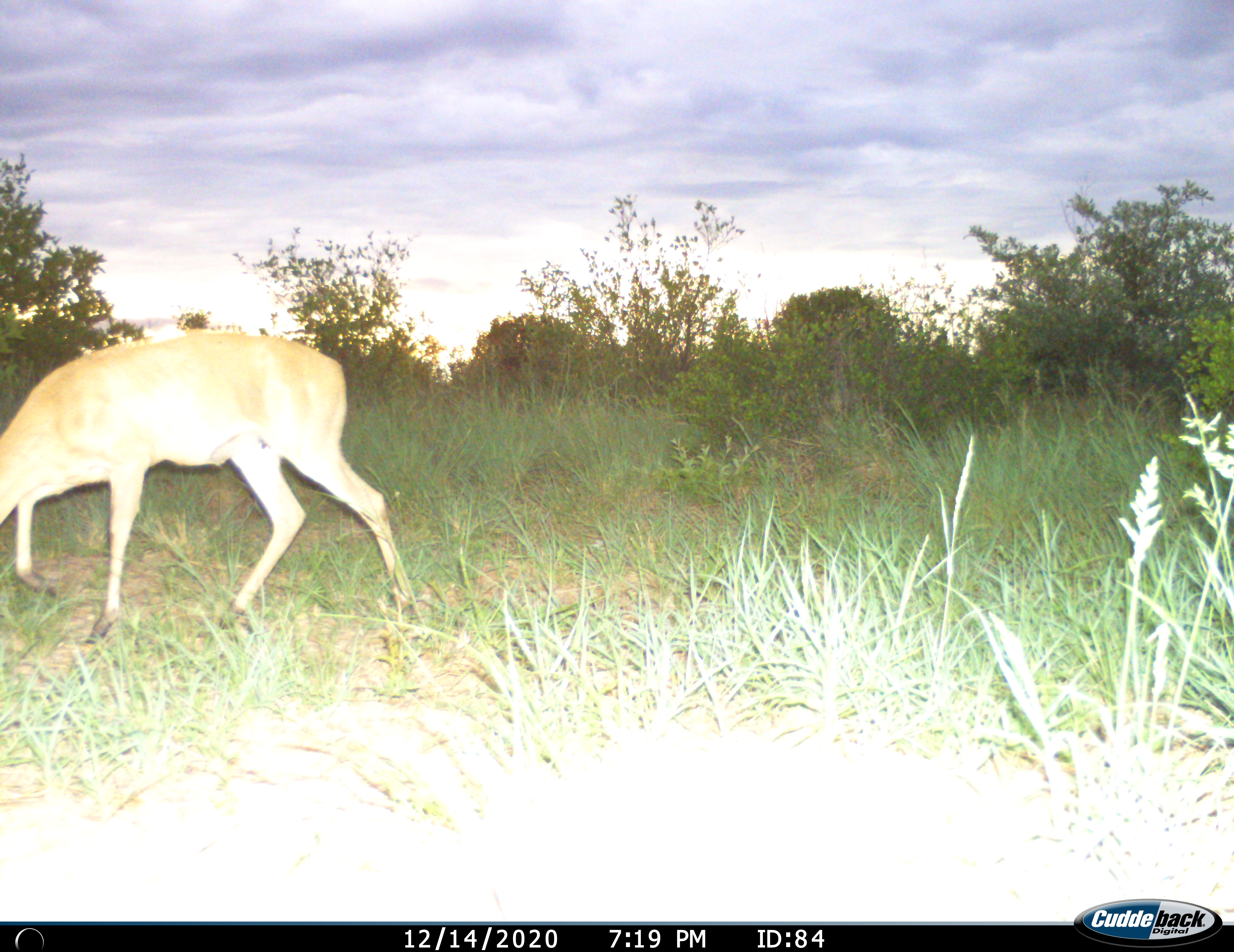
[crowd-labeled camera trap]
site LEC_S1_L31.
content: unidentified animal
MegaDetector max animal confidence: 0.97